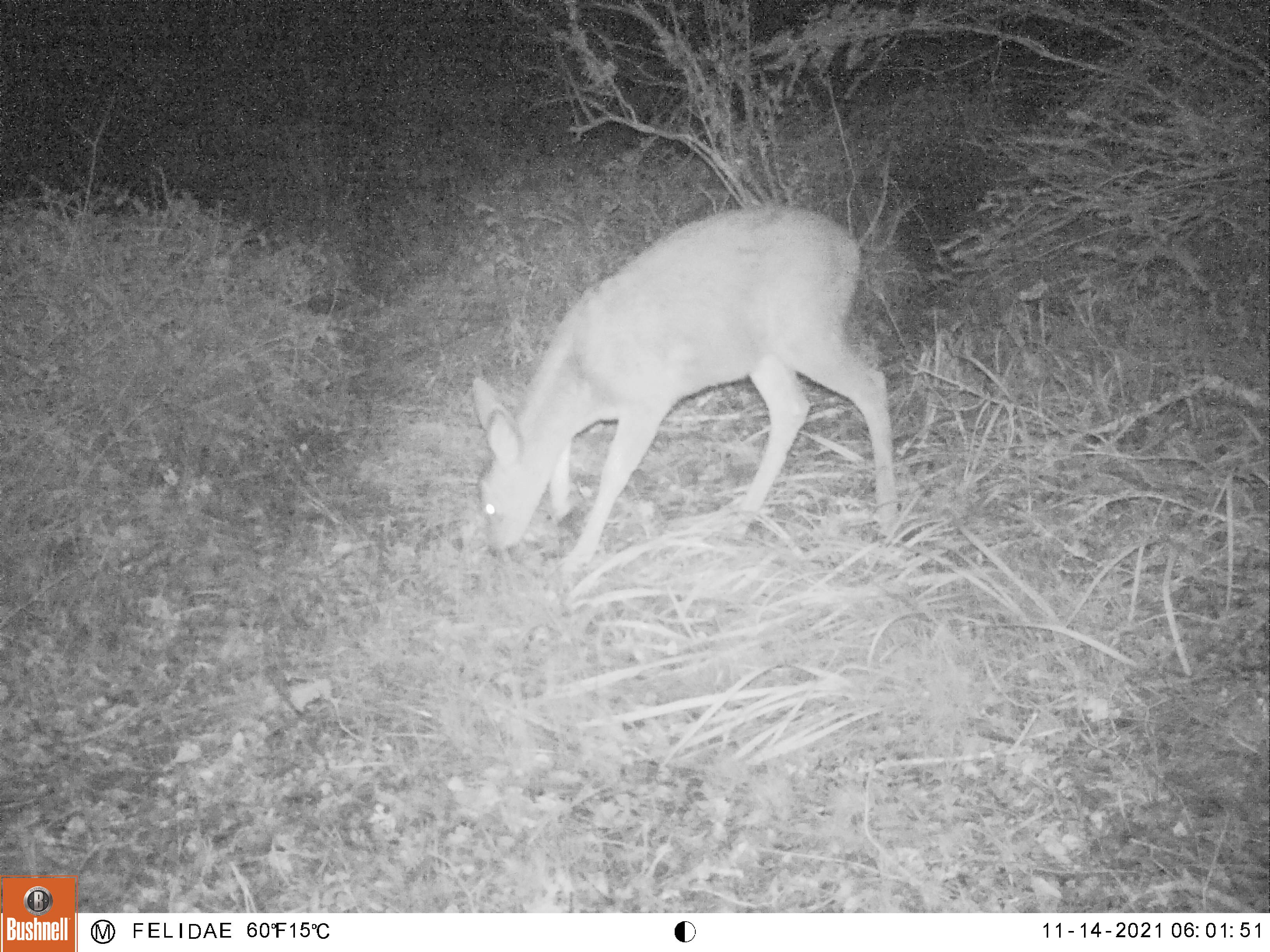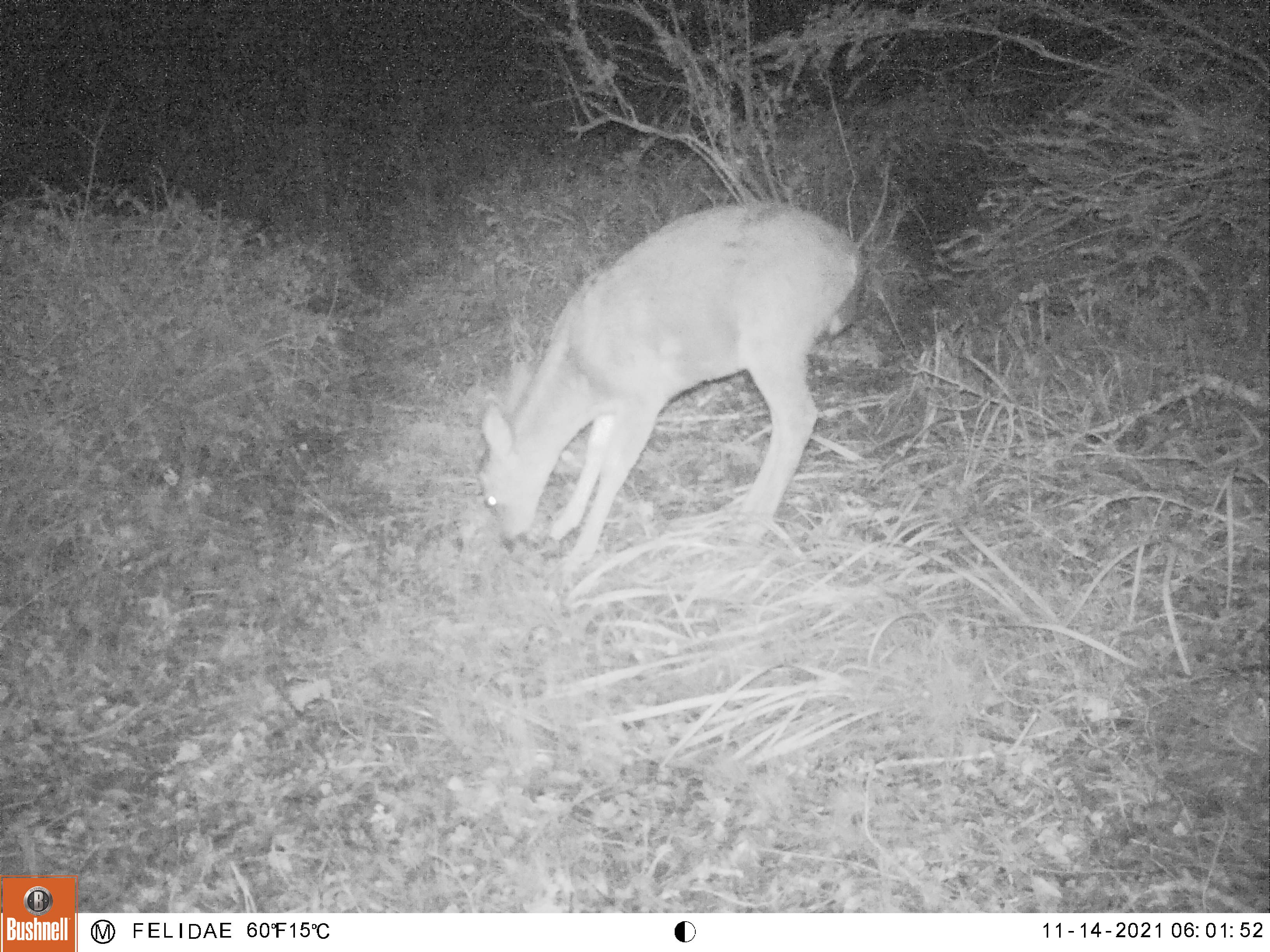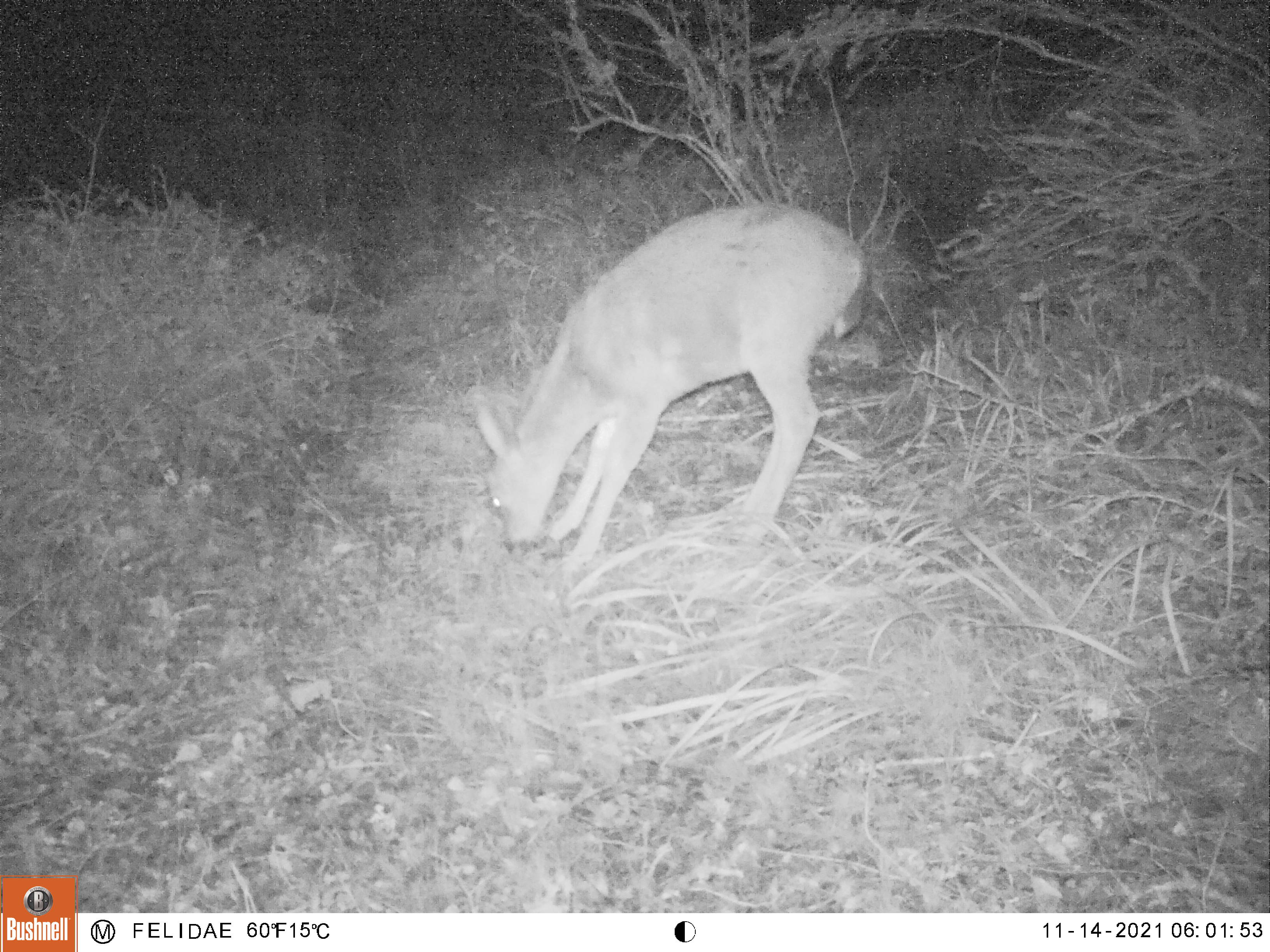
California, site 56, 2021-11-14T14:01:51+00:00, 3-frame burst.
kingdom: Animalia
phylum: Chordata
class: Mammalia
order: Artiodactyla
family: Cervidae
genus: Odocoileus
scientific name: Odocoileus hemionus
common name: mule deer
Mule deer (Odocoileus hemionus).